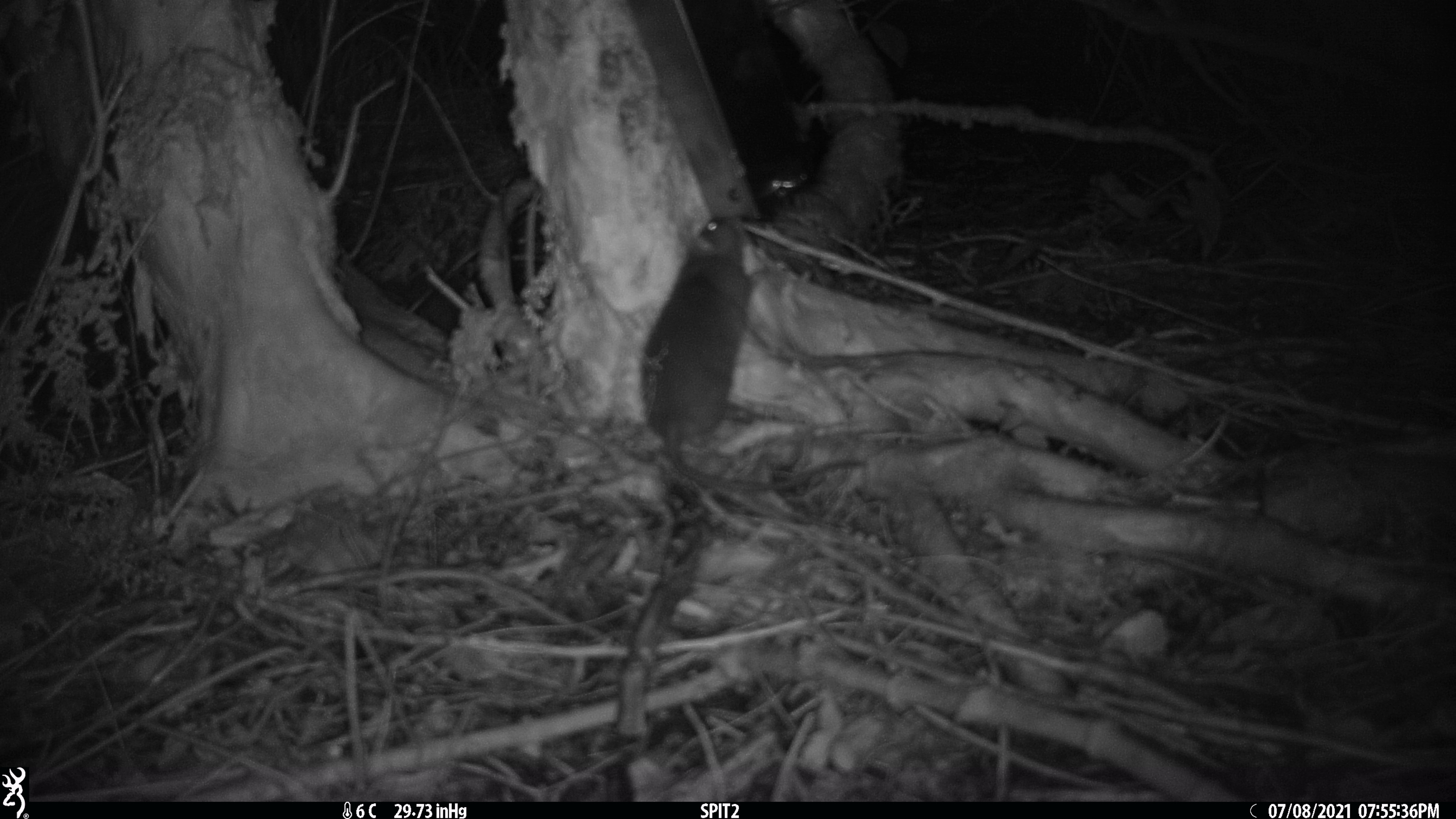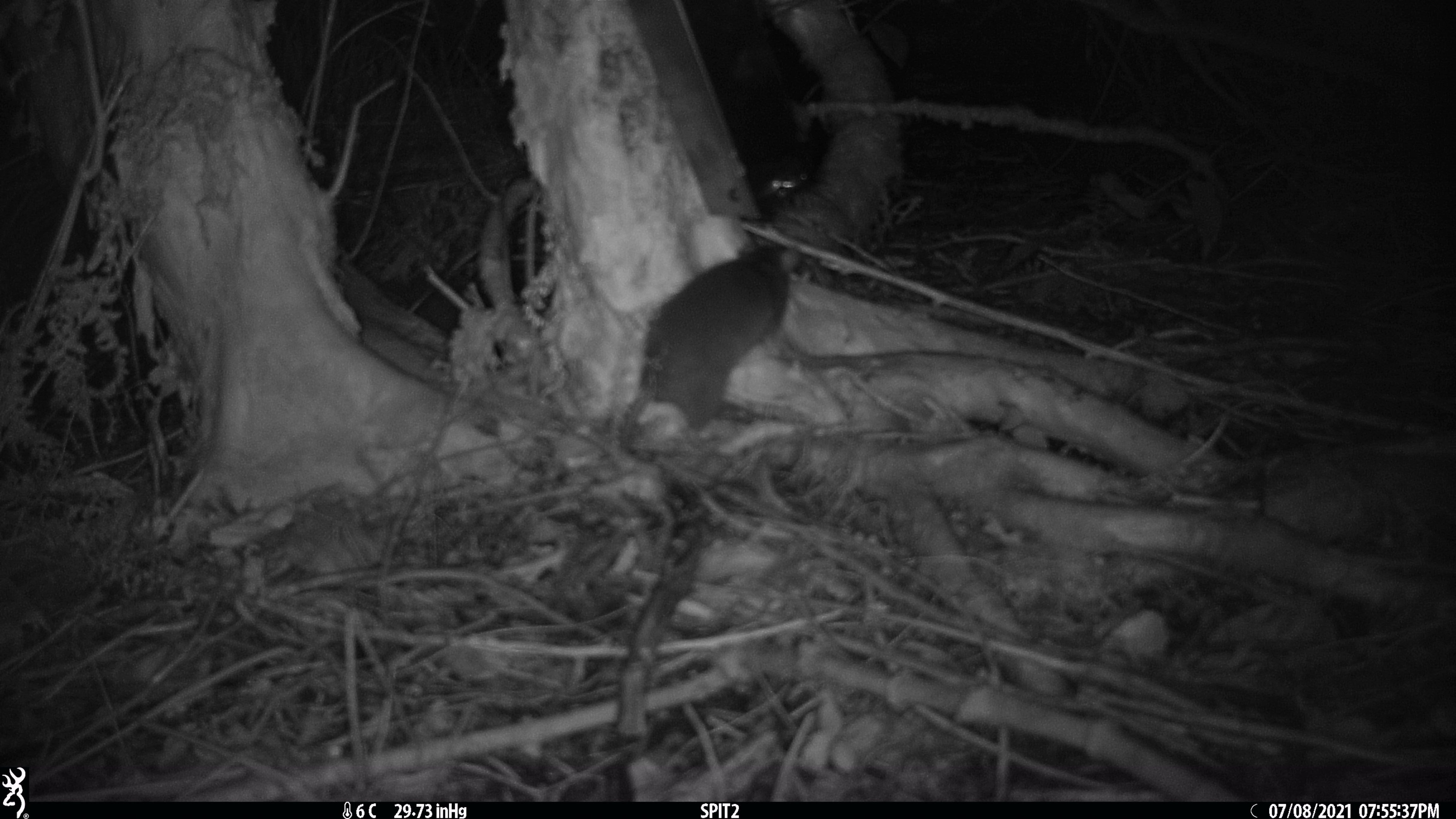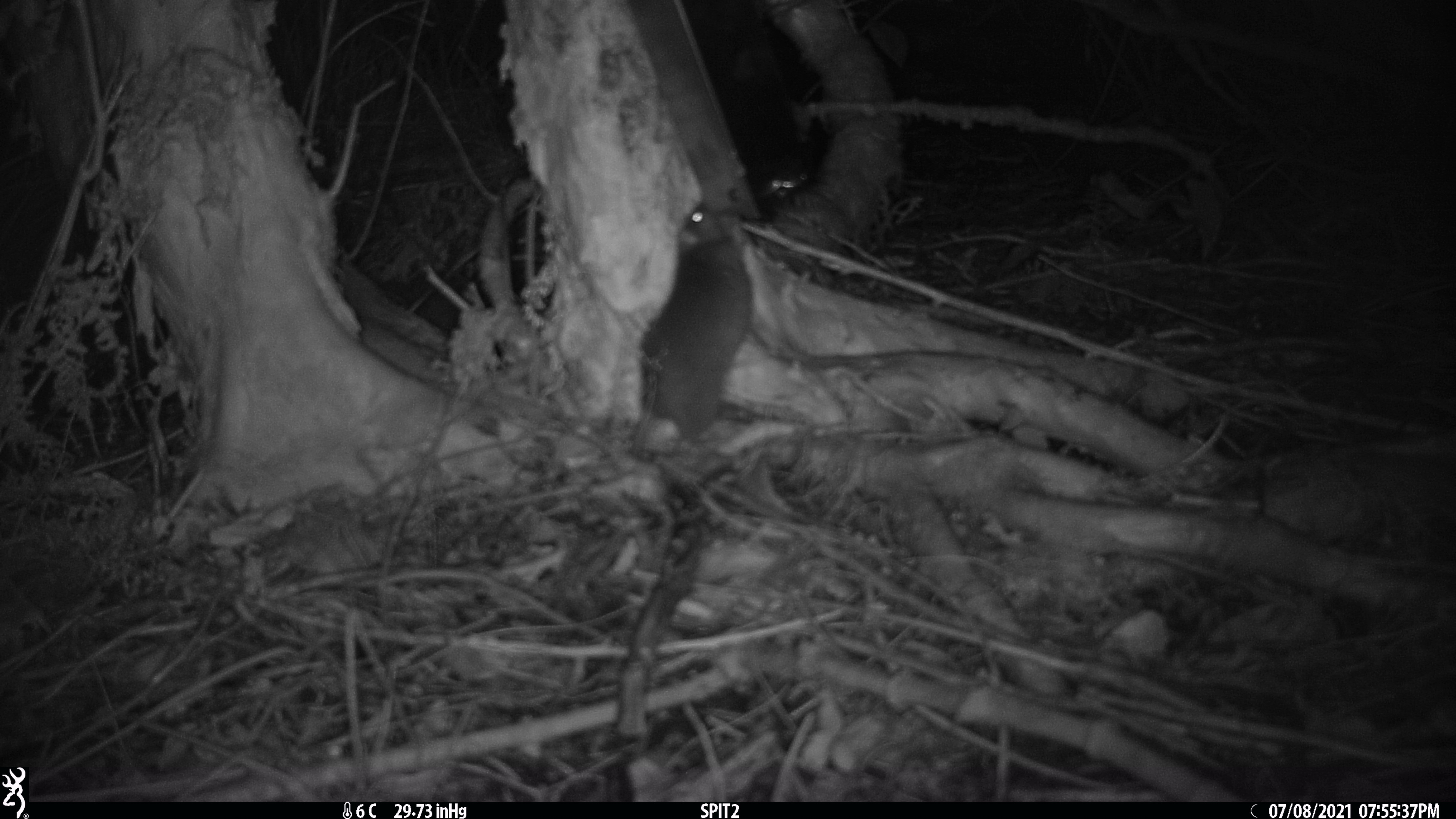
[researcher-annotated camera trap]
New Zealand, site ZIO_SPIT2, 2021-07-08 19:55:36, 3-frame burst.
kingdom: Animalia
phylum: Chordata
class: Mammalia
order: Rodentia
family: Muridae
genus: Rattus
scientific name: Rattus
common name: rat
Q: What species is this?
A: Rat (Rattus).